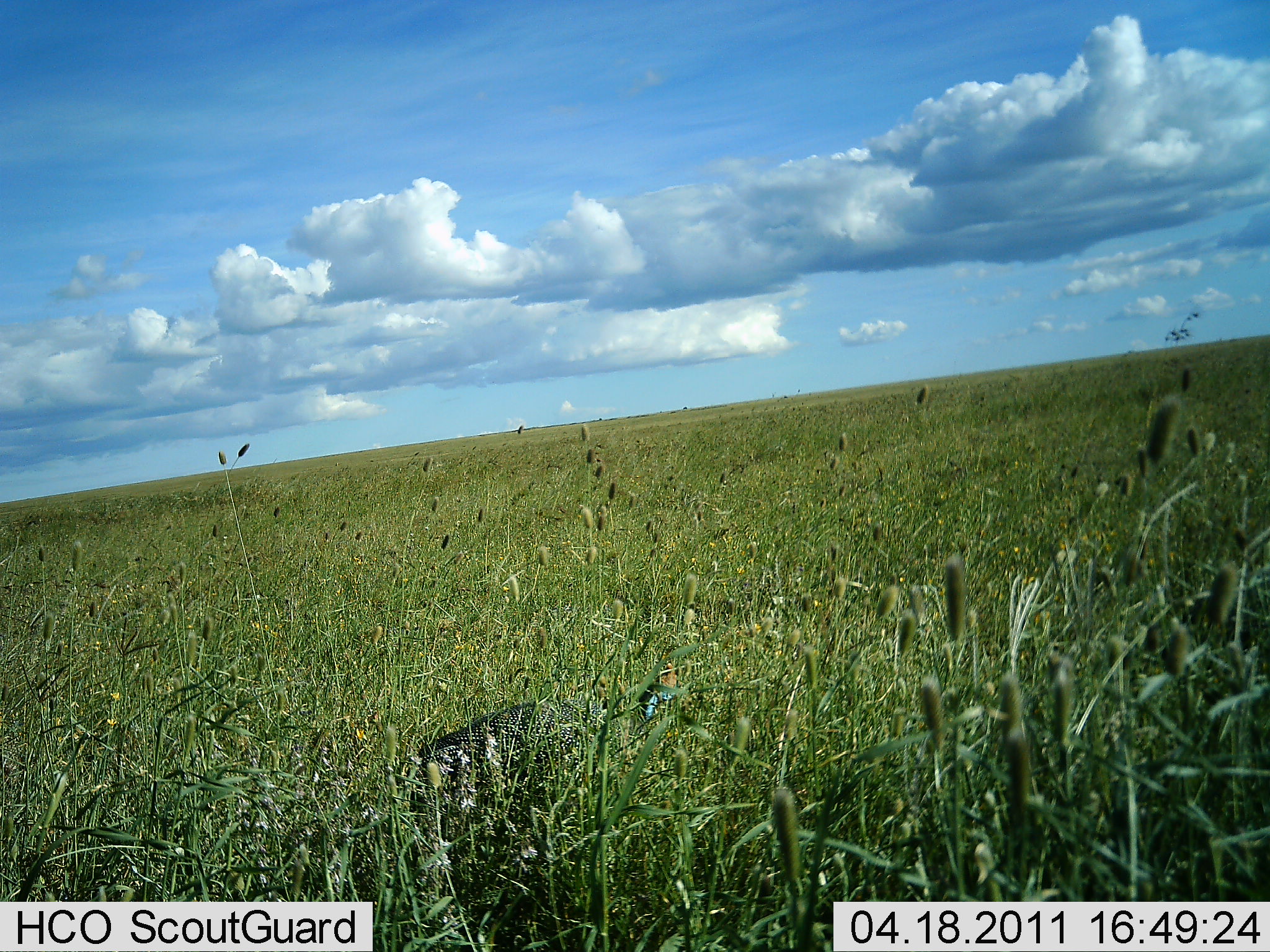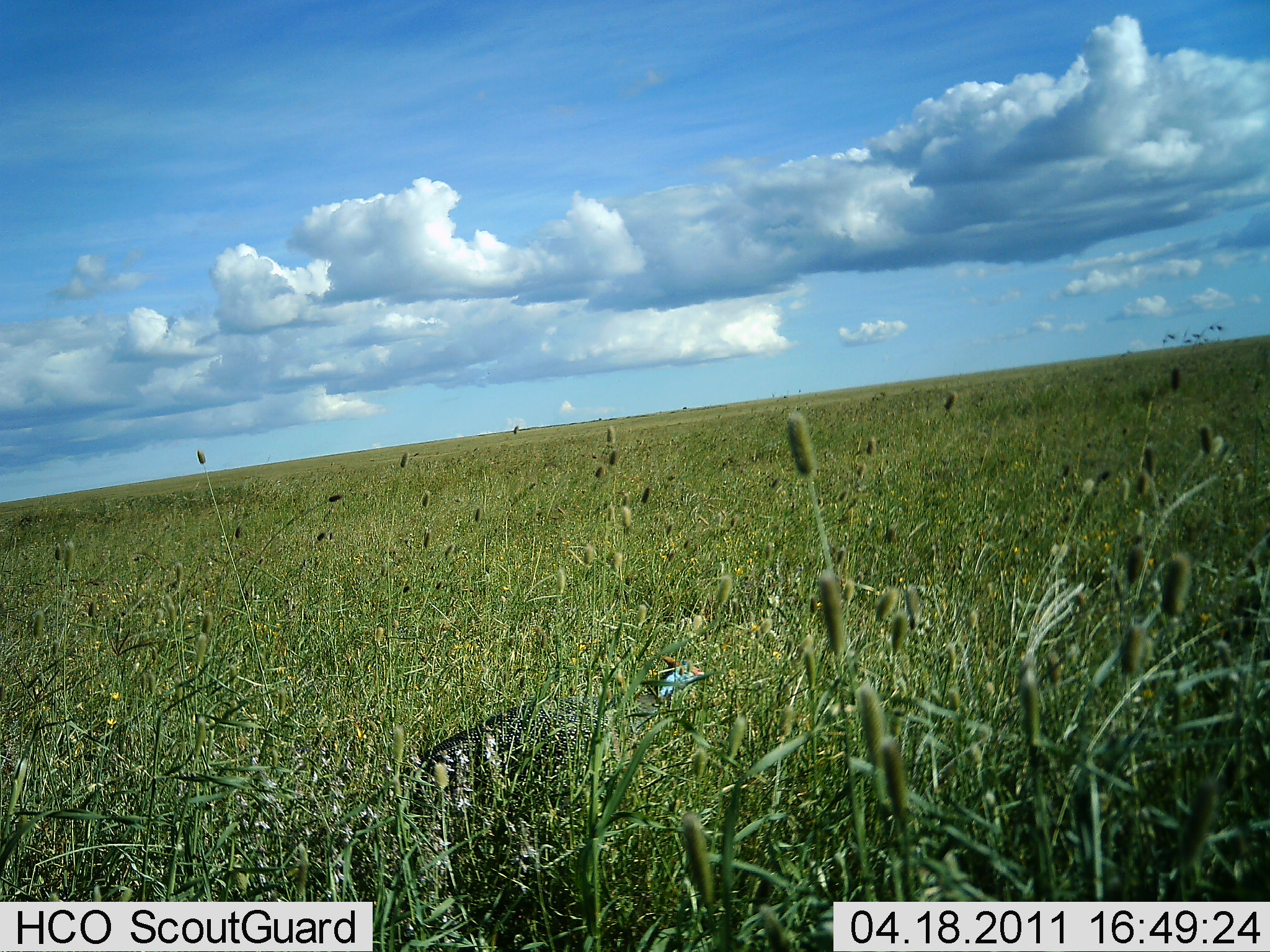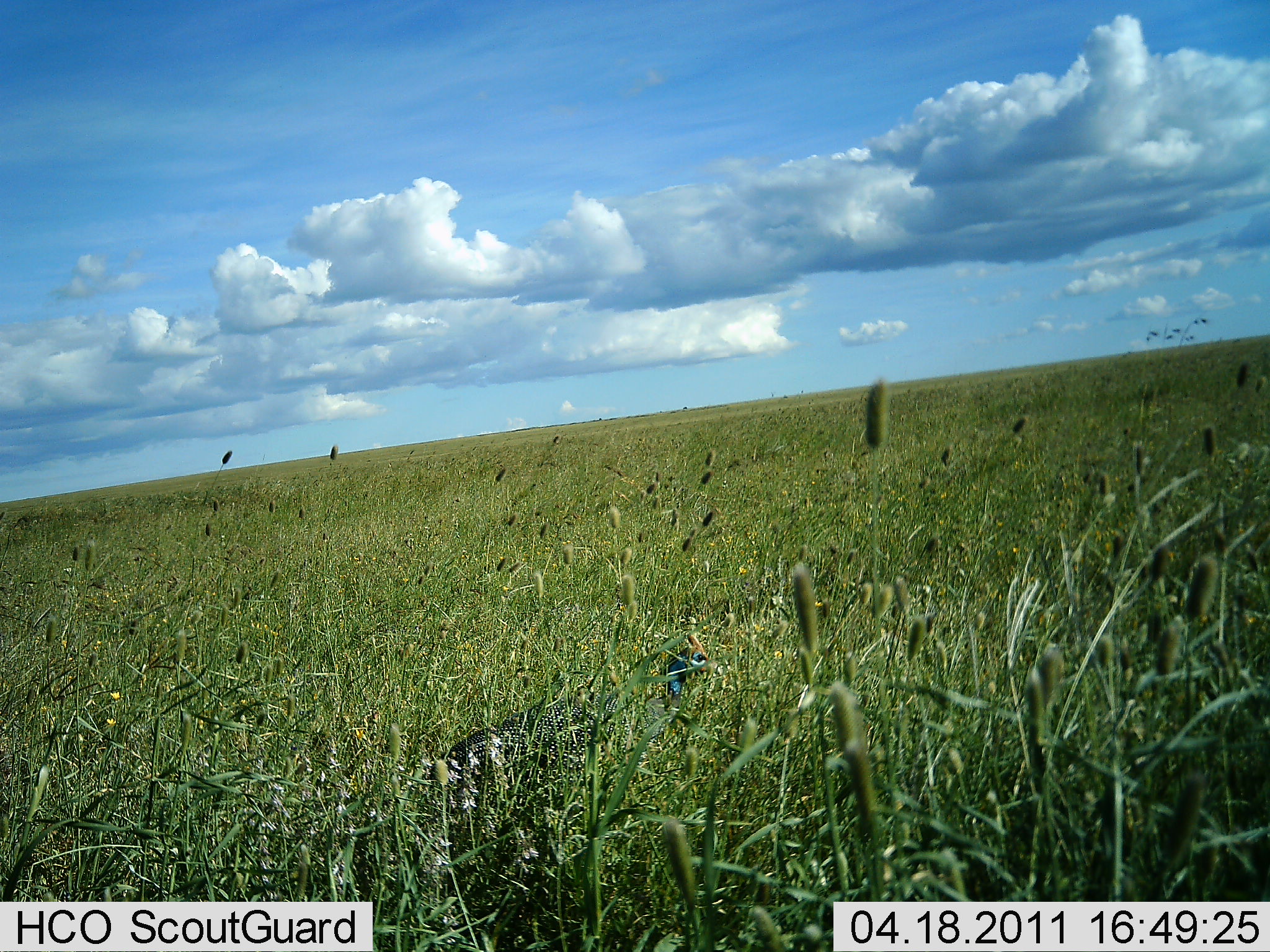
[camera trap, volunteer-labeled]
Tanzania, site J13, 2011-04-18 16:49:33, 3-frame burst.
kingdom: Animalia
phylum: Chordata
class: Aves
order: Galliformes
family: Numididae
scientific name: Numididae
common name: guinea fowl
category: guineafowl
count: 1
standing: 100%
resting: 0%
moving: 0%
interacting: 0%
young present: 0%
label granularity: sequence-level